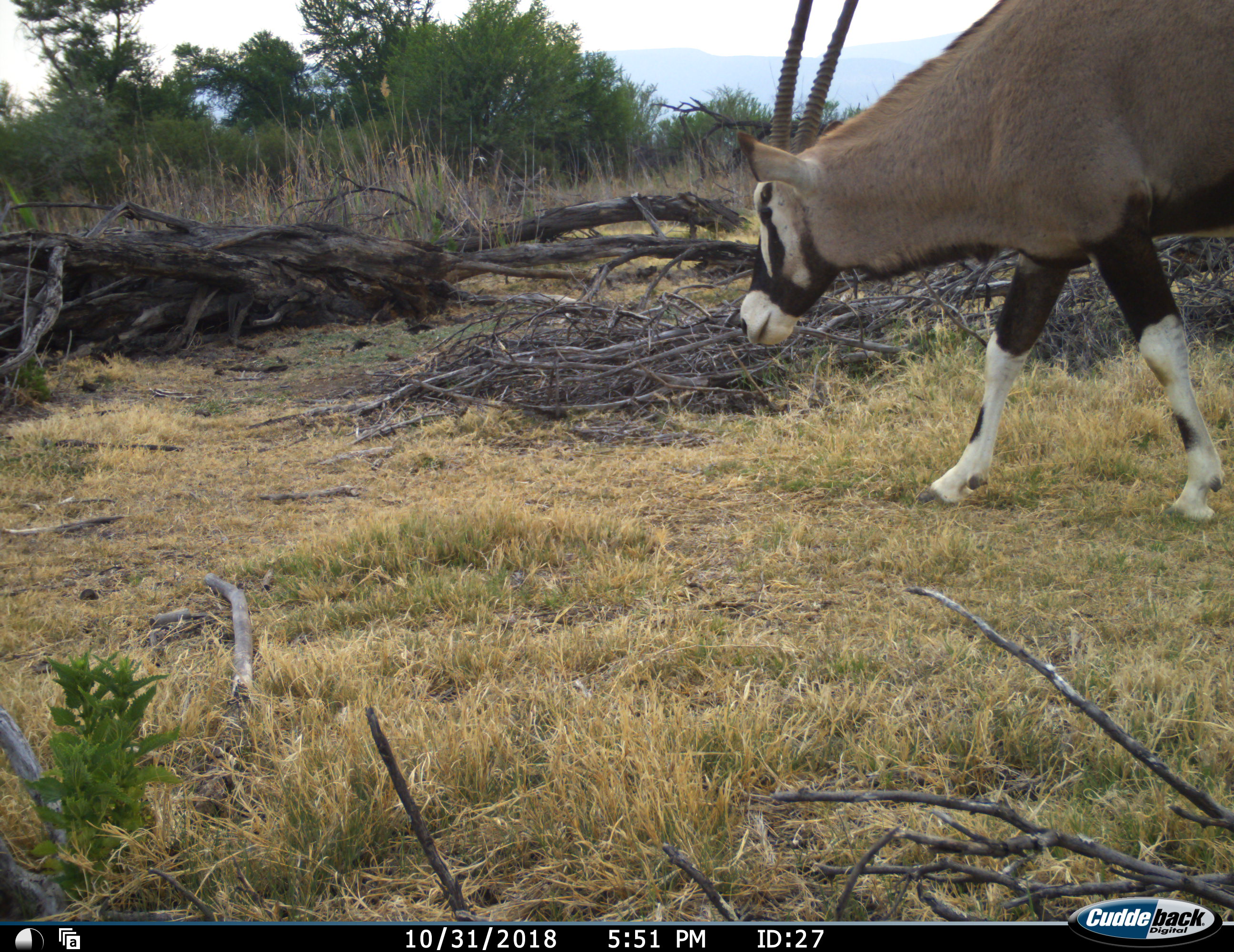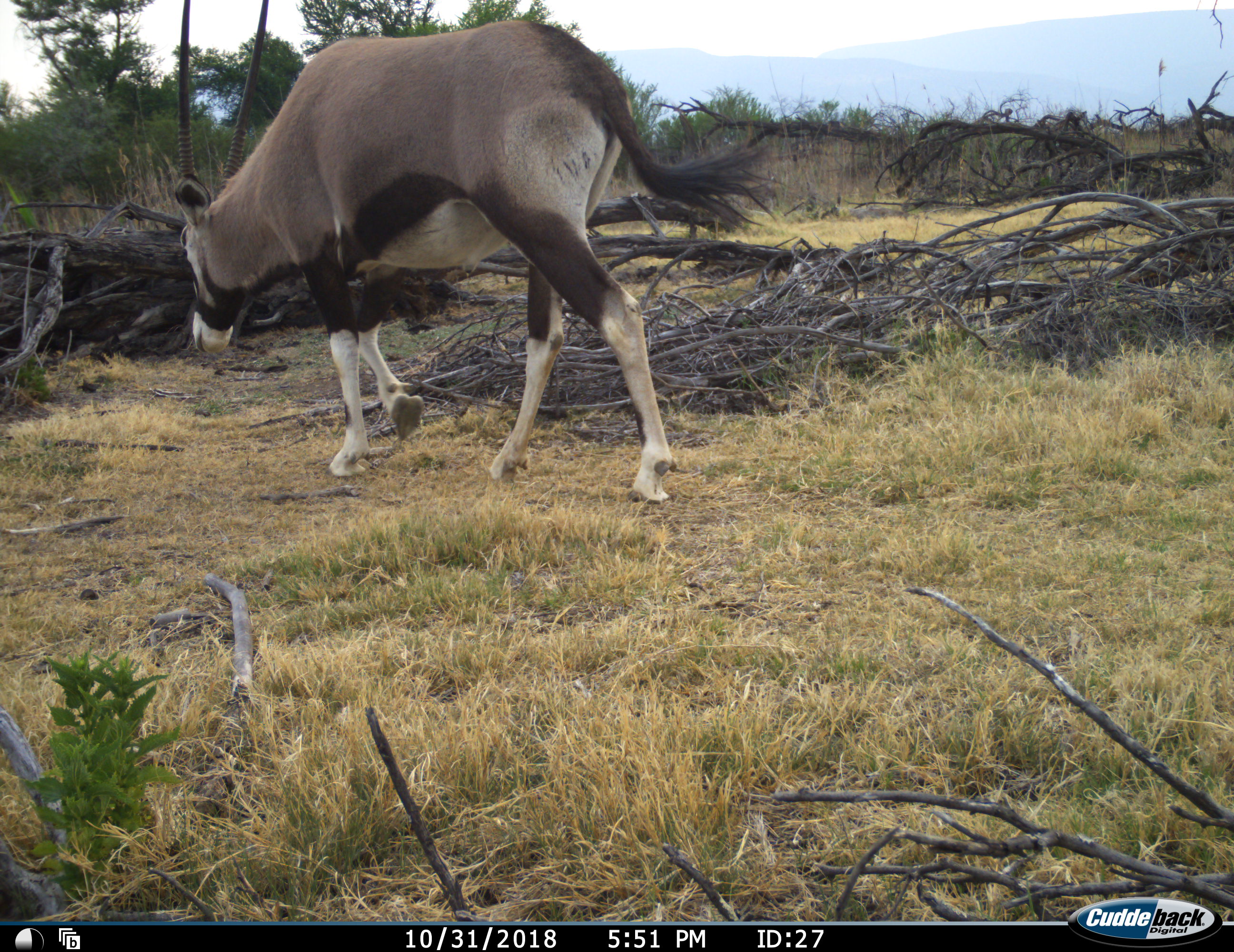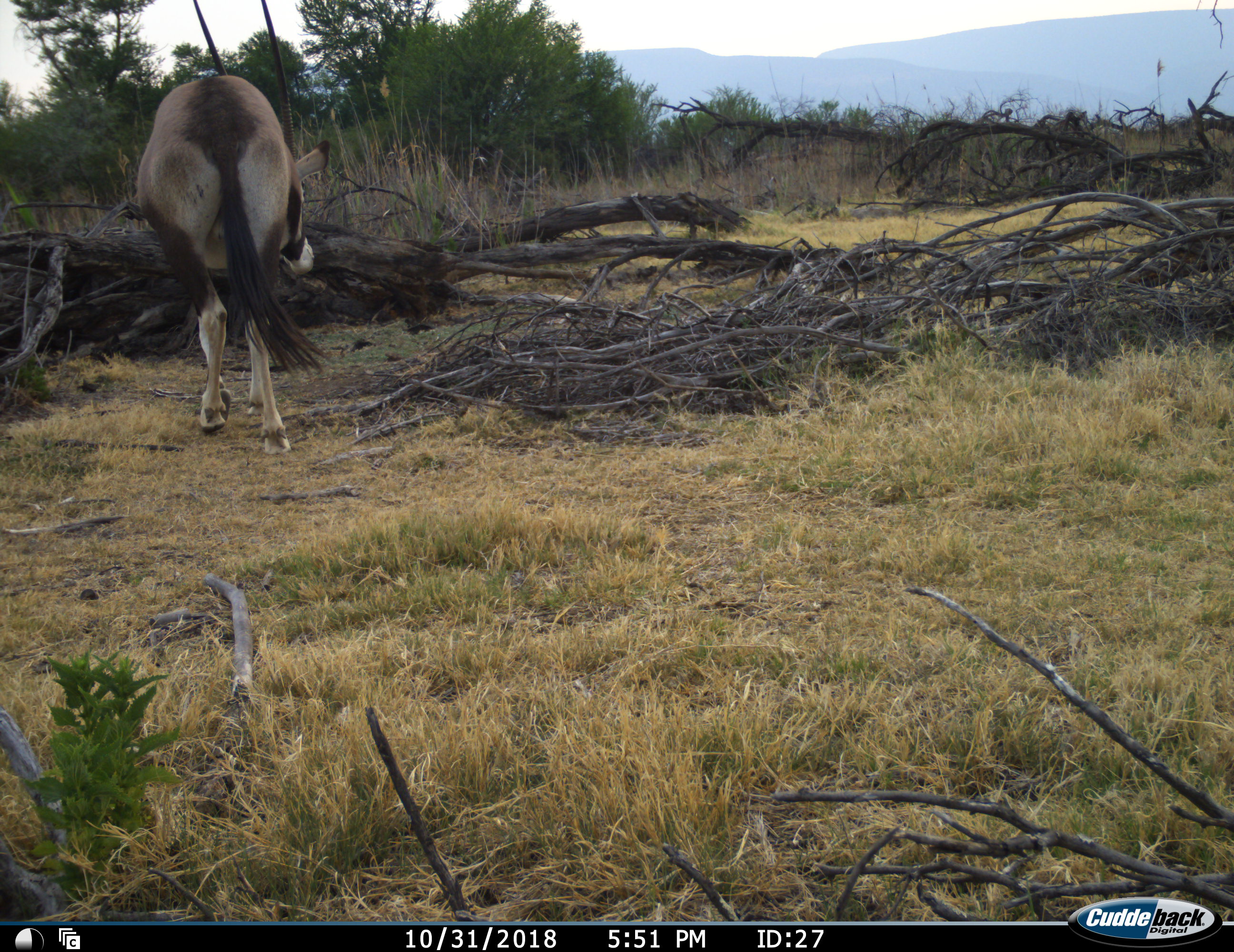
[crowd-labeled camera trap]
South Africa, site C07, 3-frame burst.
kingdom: Animalia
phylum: Chordata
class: Mammalia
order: Artiodactyla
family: Bovidae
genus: Oryx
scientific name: Oryx gazella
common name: gemsbok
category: gemsbokoryx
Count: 1.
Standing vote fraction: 0%.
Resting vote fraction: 0%.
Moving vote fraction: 100%.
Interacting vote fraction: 0%.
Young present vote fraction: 0%.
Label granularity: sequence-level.